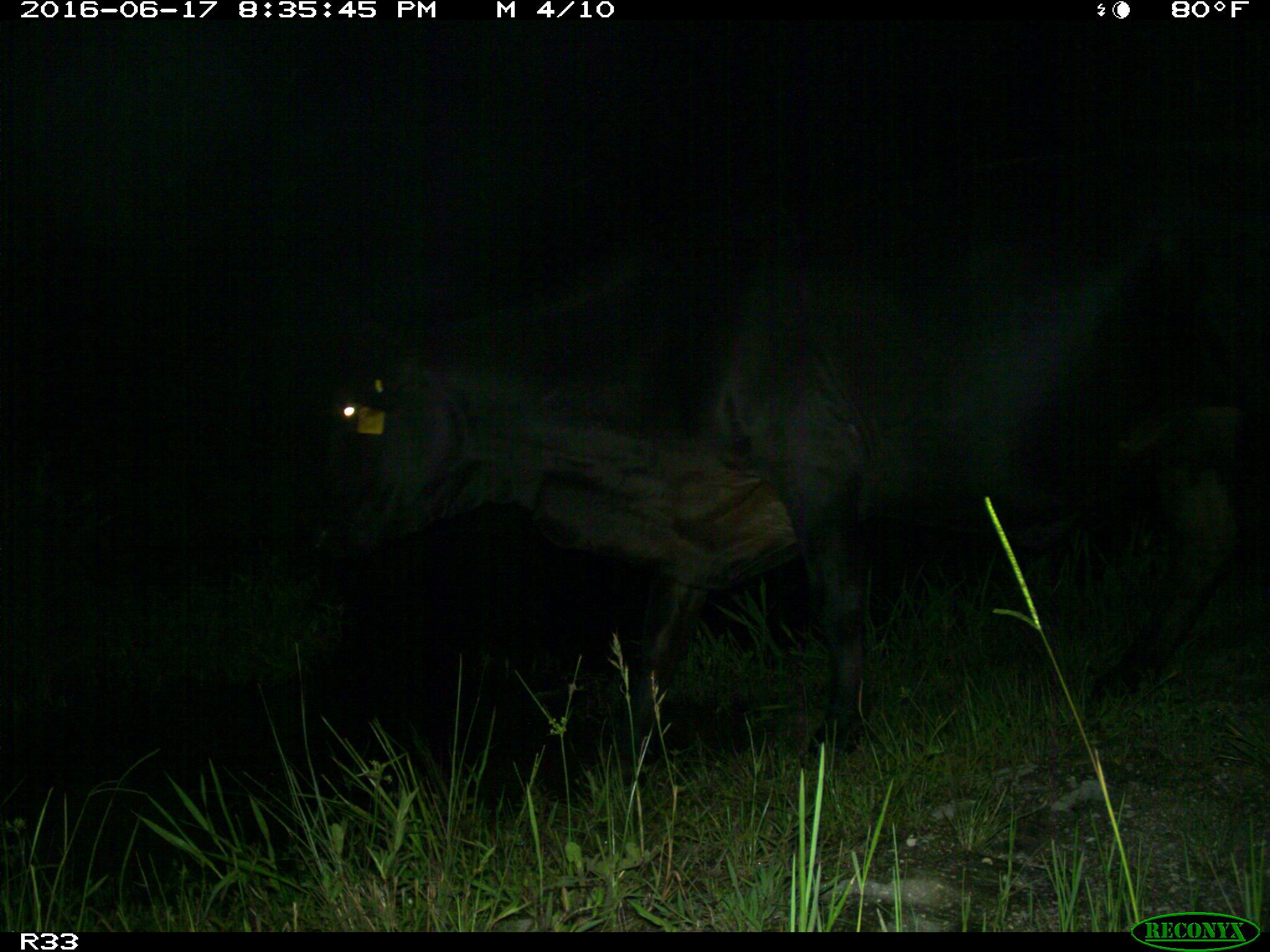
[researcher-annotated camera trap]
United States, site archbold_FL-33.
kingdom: Animalia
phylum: Chordata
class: Mammalia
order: Artiodactyla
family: Bovidae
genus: Bos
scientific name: Bos taurus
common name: domestic cow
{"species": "Bos taurus (domestic cow)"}